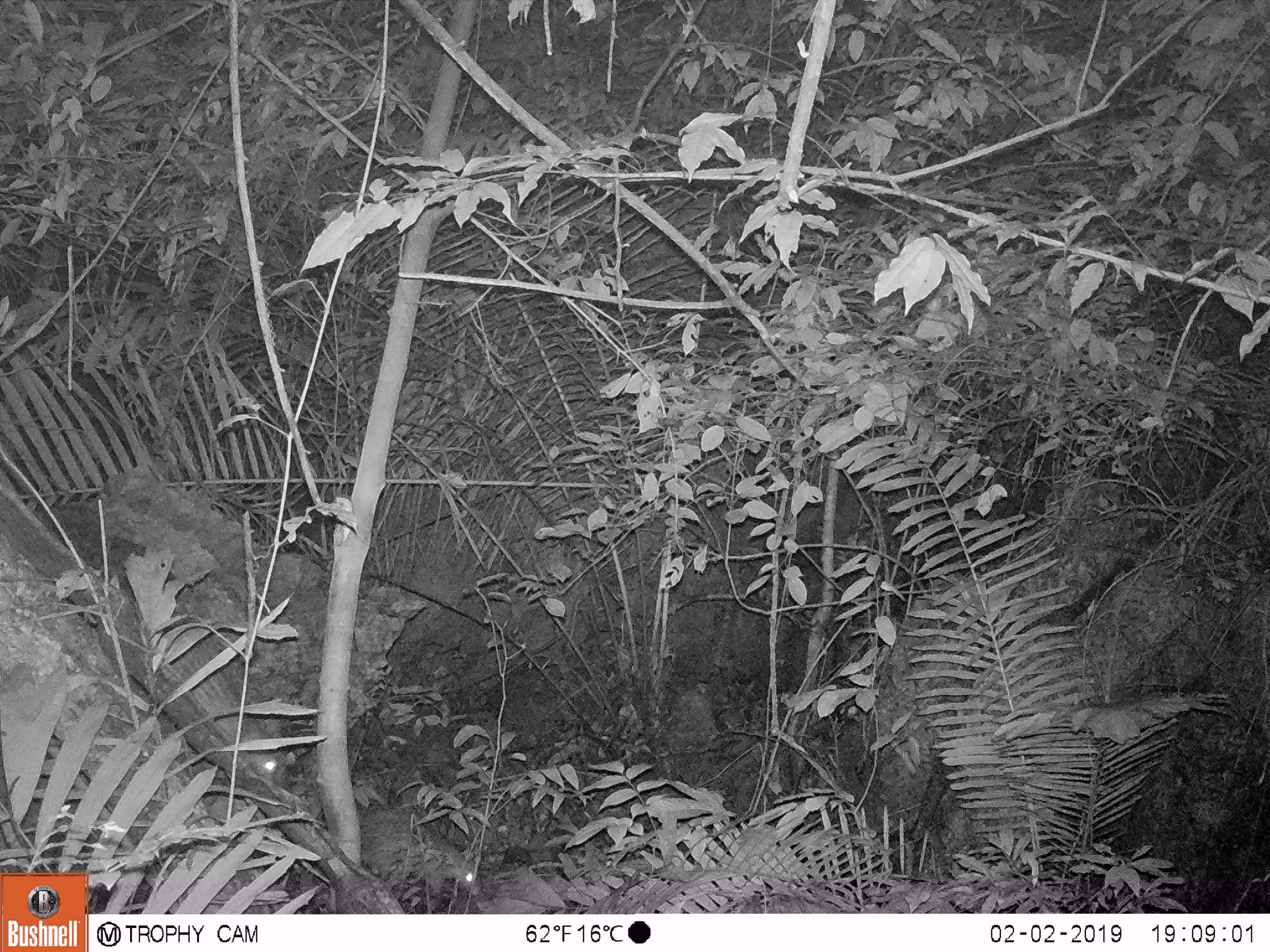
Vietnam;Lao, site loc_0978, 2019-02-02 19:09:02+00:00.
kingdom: Animalia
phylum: Chordata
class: Mammalia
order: Rodentia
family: Hystricidae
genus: Atherurus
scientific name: Atherurus macrourus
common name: asiatic brush-tailed porcupine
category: asiatic brush tailed porcupine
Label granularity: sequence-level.